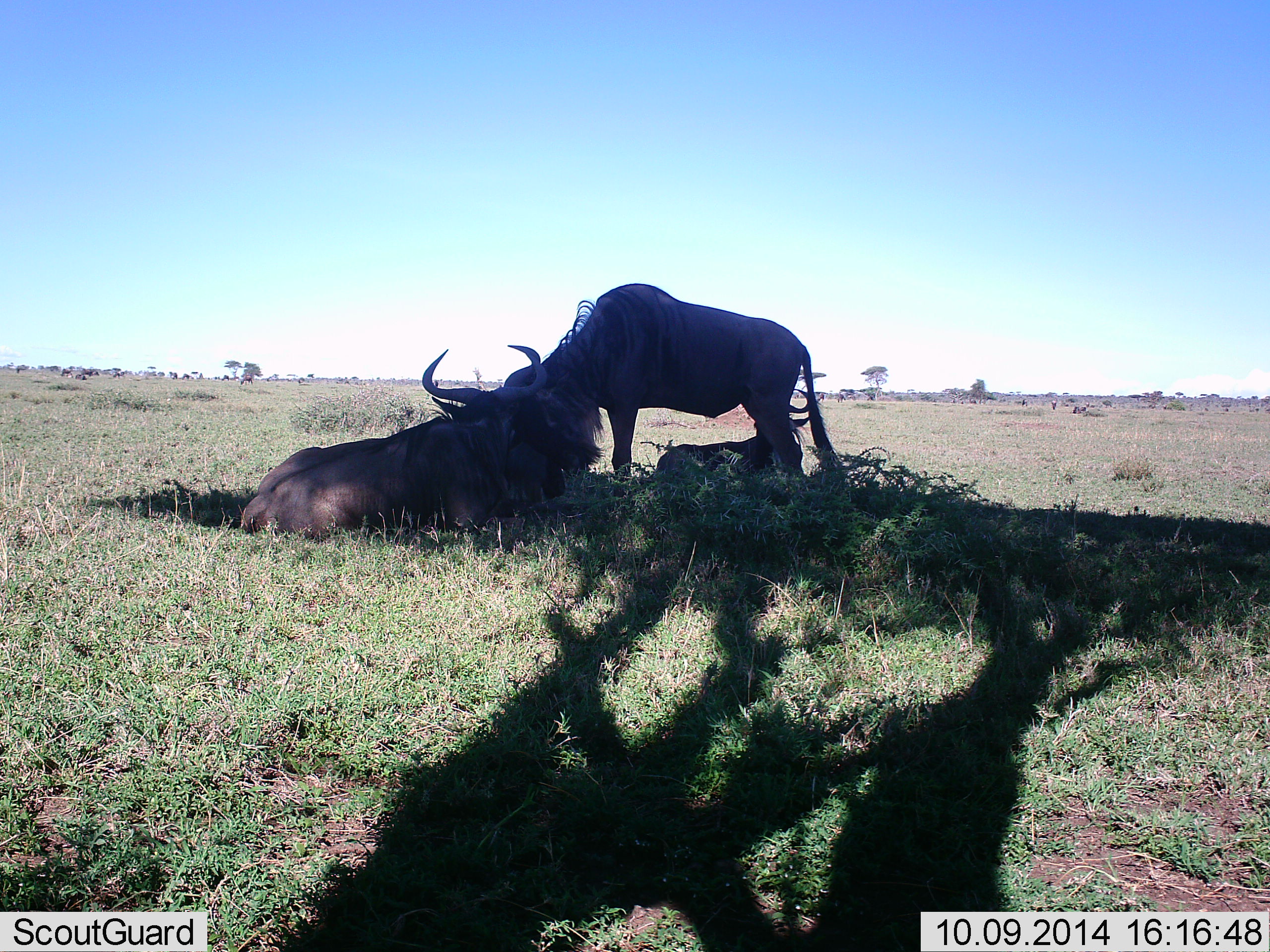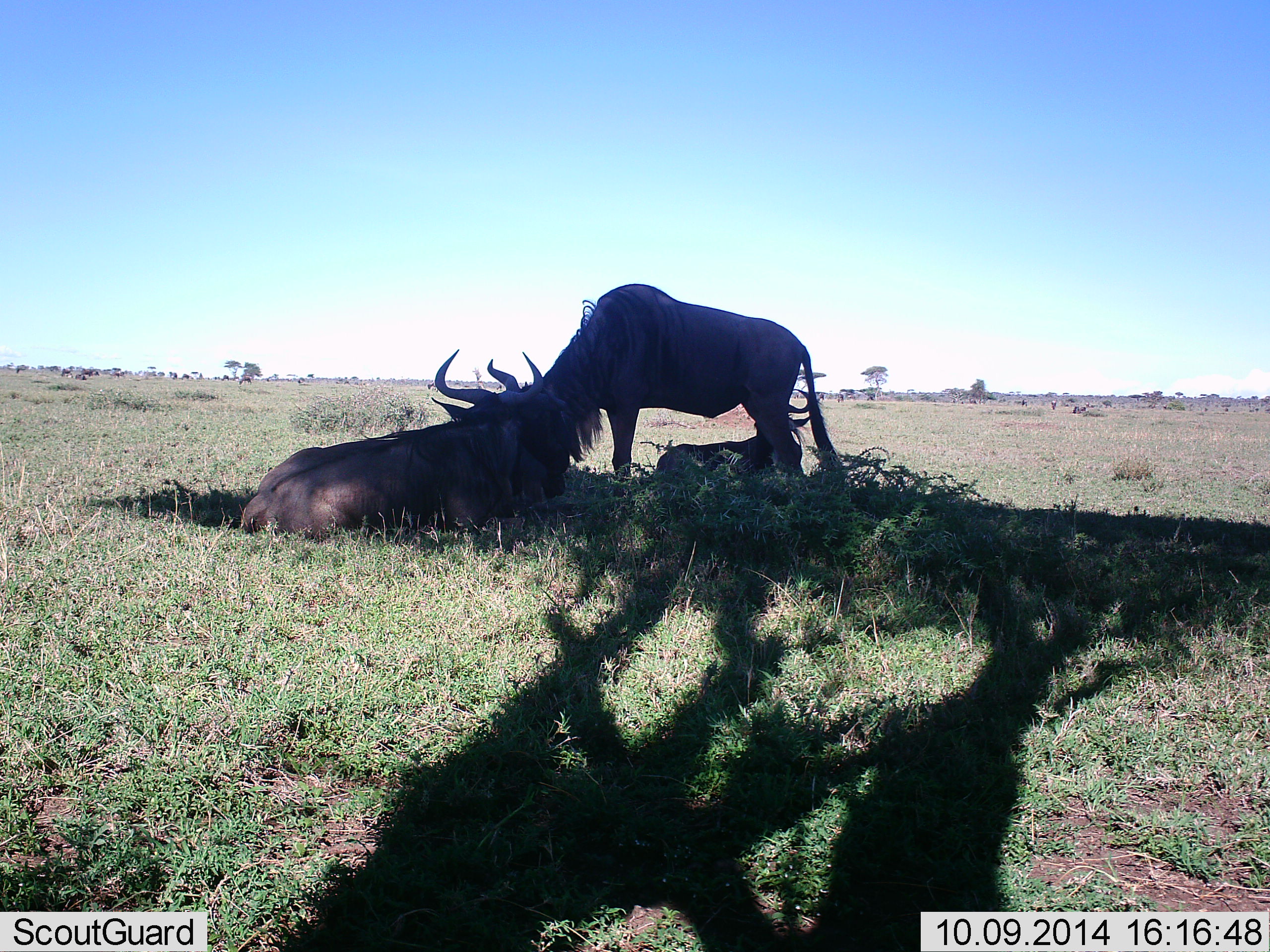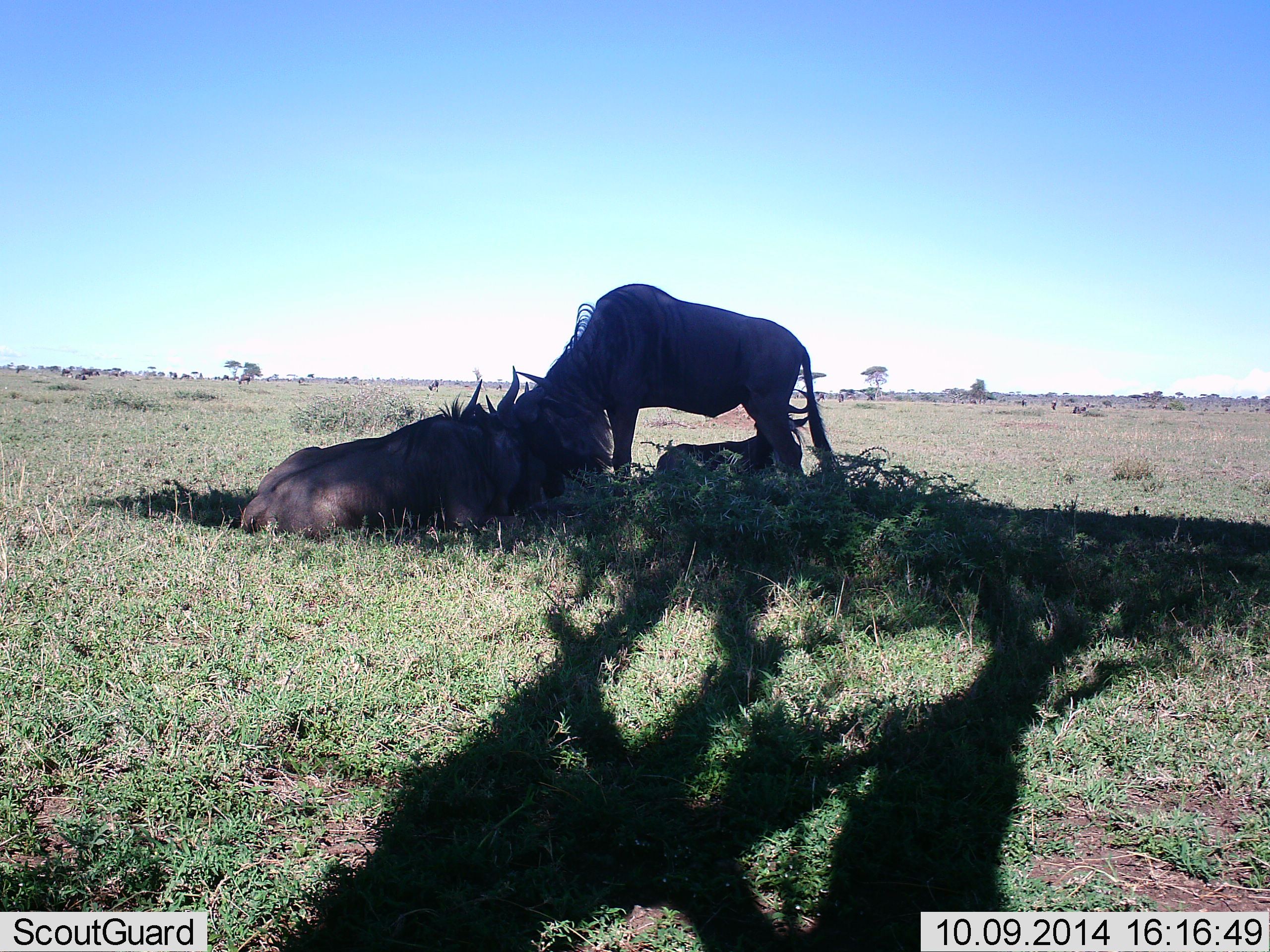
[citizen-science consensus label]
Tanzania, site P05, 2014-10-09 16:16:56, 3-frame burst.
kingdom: Animalia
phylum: Chordata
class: Mammalia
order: Artiodactyla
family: Bovidae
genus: Connochaetes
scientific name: Connochaetes taurinus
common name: blue wildebeest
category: wildebeest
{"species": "wildebeest (blue wildebeest) (Connochaetes taurinus)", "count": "3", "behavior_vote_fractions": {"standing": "70%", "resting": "90%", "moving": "20%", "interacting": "50%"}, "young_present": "0%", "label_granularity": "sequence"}